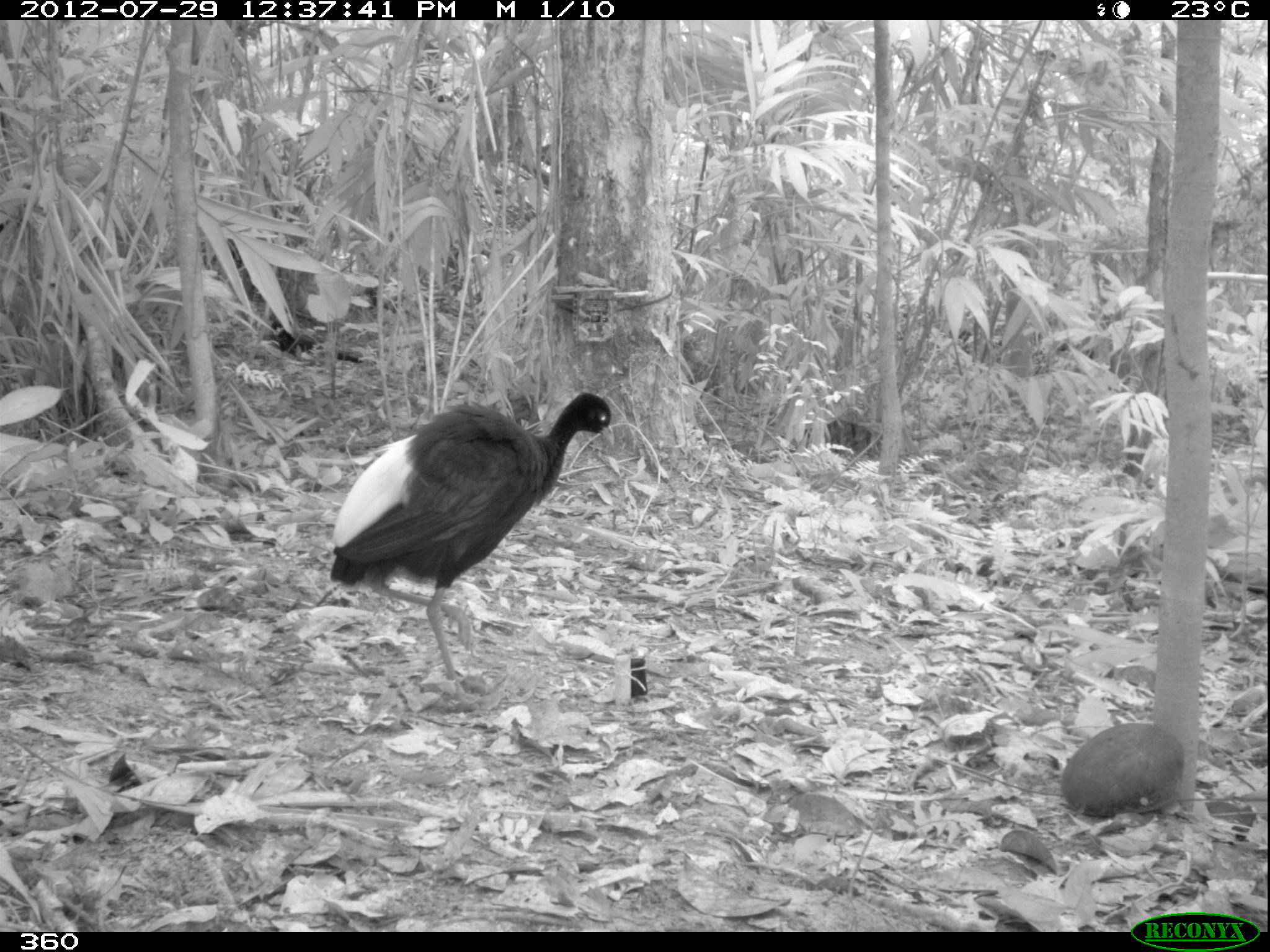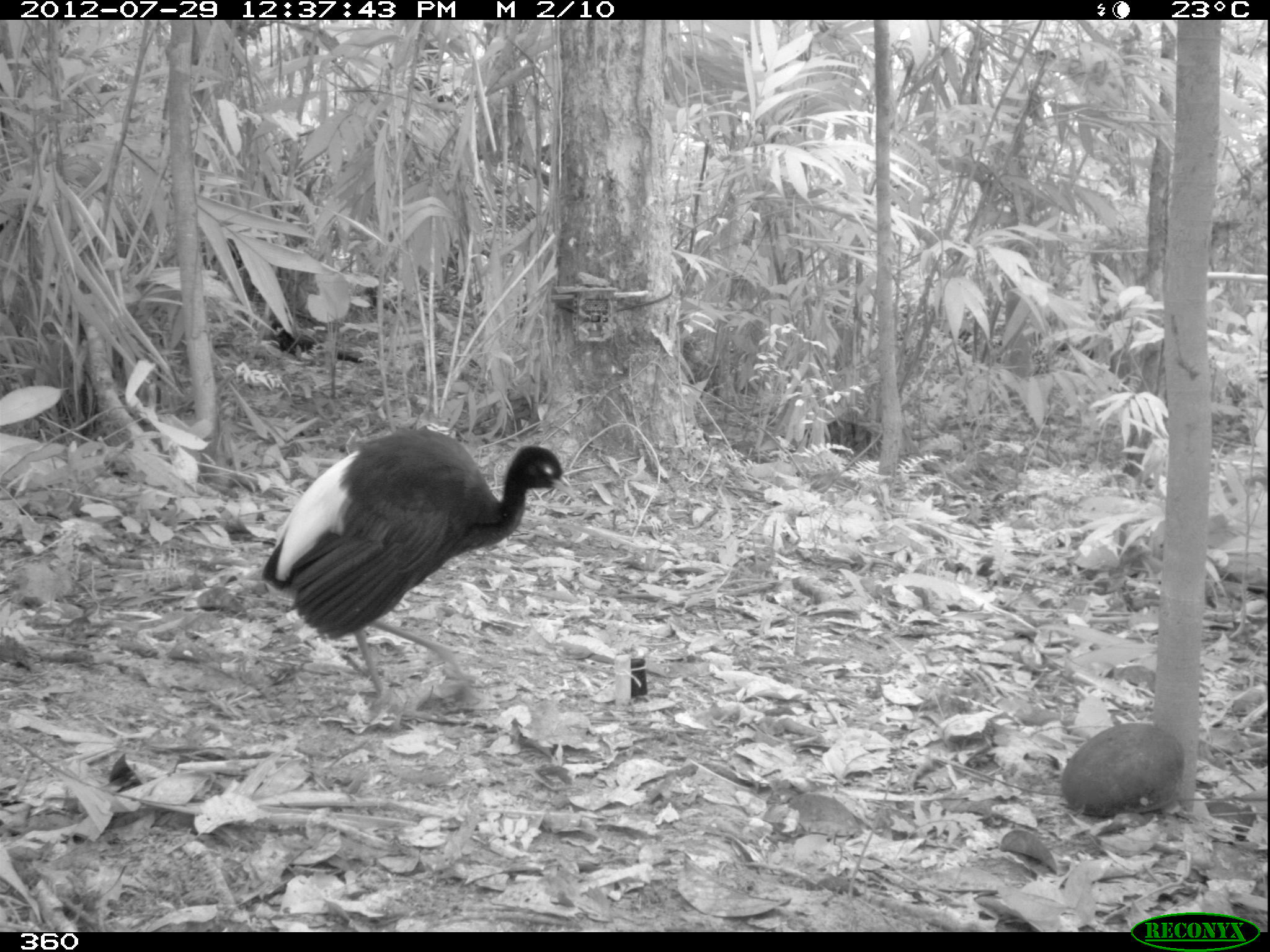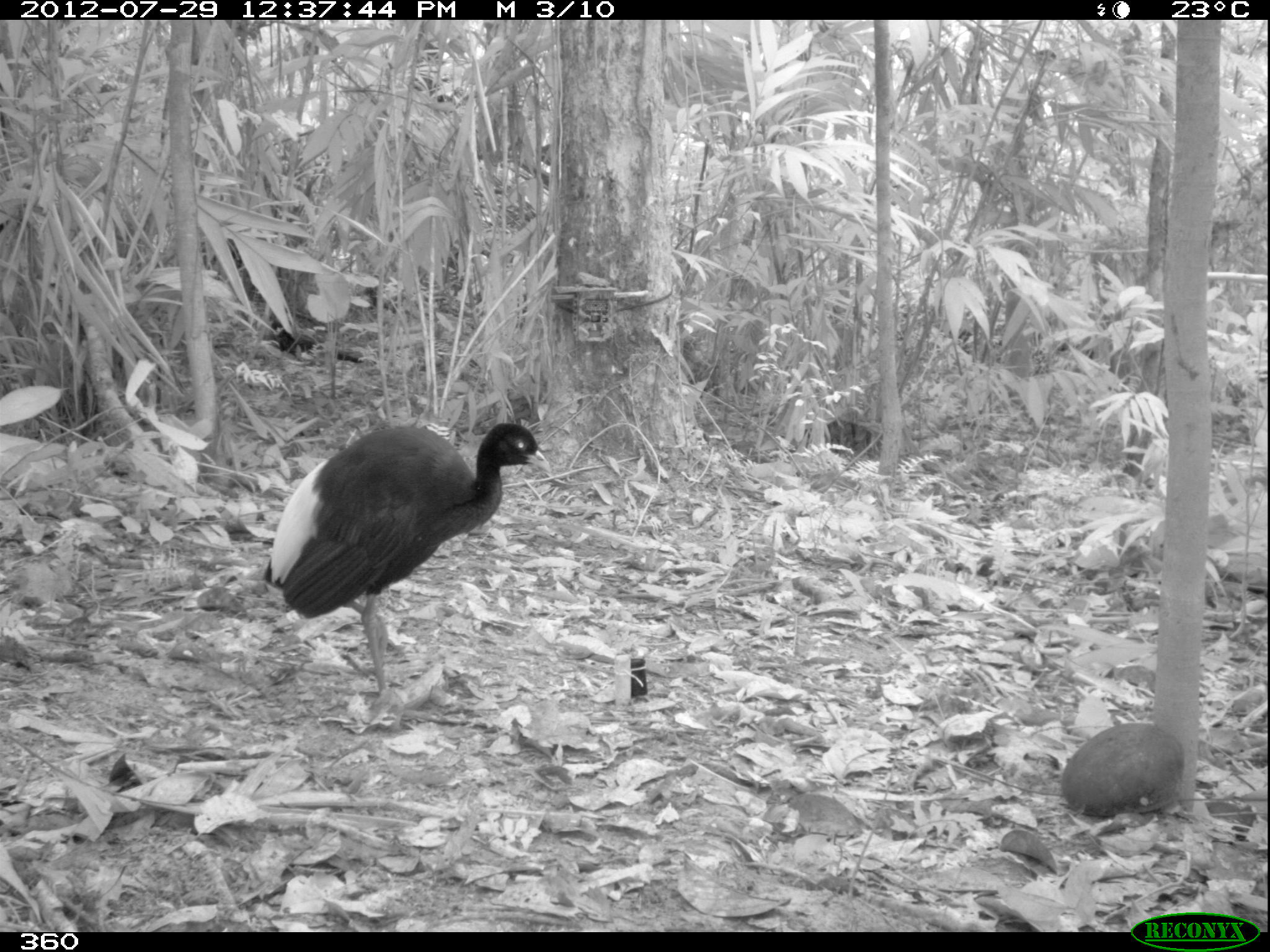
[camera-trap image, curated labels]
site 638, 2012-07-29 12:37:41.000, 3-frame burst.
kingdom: Animalia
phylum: Chordata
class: Aves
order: Gruiformes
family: Psophiidae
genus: Psophia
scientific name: Psophia leucoptera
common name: pale-winged trumpeter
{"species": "Psophia leucoptera (pale-winged trumpeter)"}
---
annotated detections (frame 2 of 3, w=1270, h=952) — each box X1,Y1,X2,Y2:
psophia leucoptera: 261,426,575,723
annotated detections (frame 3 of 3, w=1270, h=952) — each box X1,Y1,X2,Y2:
psophia leucoptera: 263,422,550,696